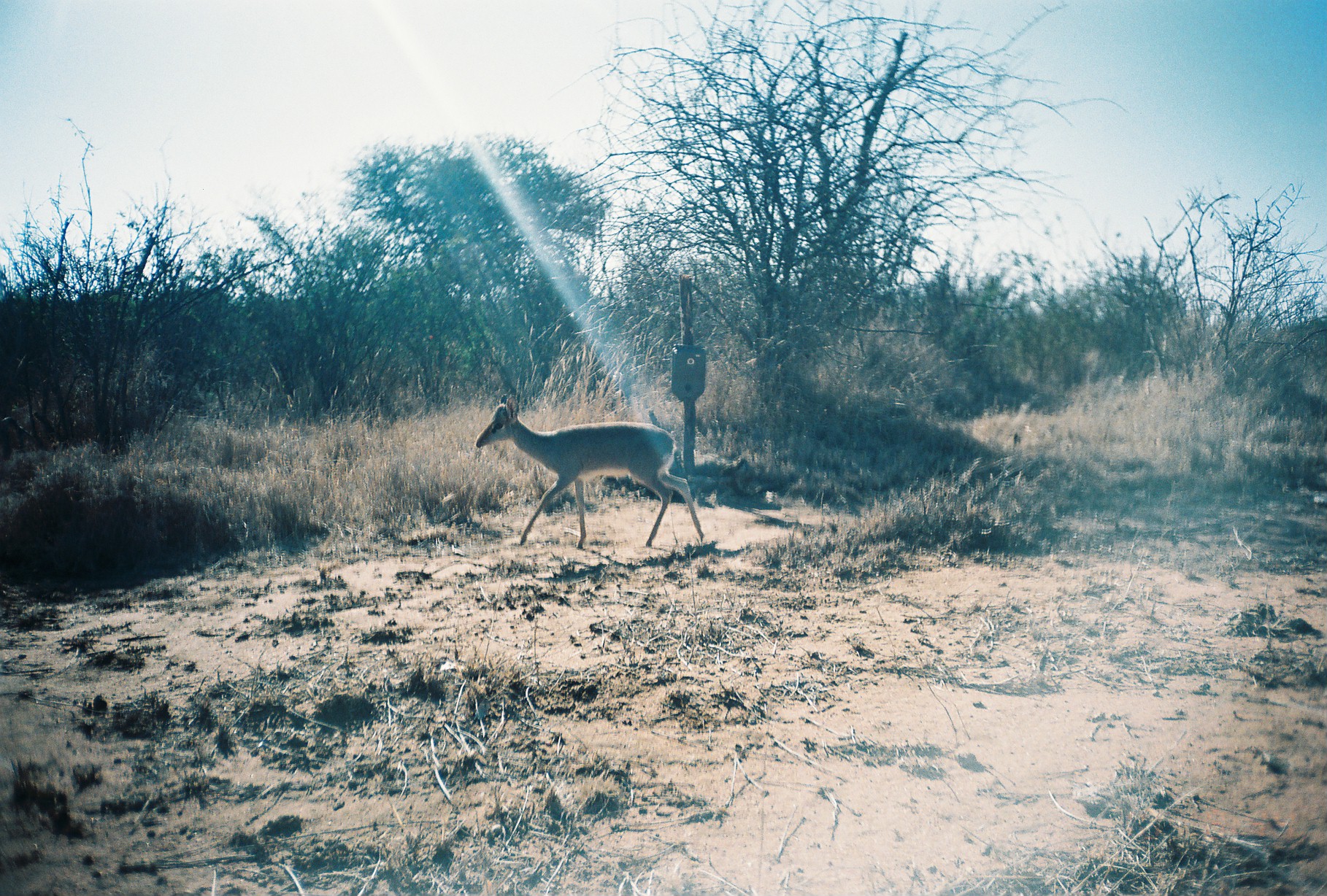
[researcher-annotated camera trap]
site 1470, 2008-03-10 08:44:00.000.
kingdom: Animalia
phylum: Chordata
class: Mammalia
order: Artiodactyla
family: Bovidae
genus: Madoqua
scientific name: Madoqua guentheri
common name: günther's dik-dik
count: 1